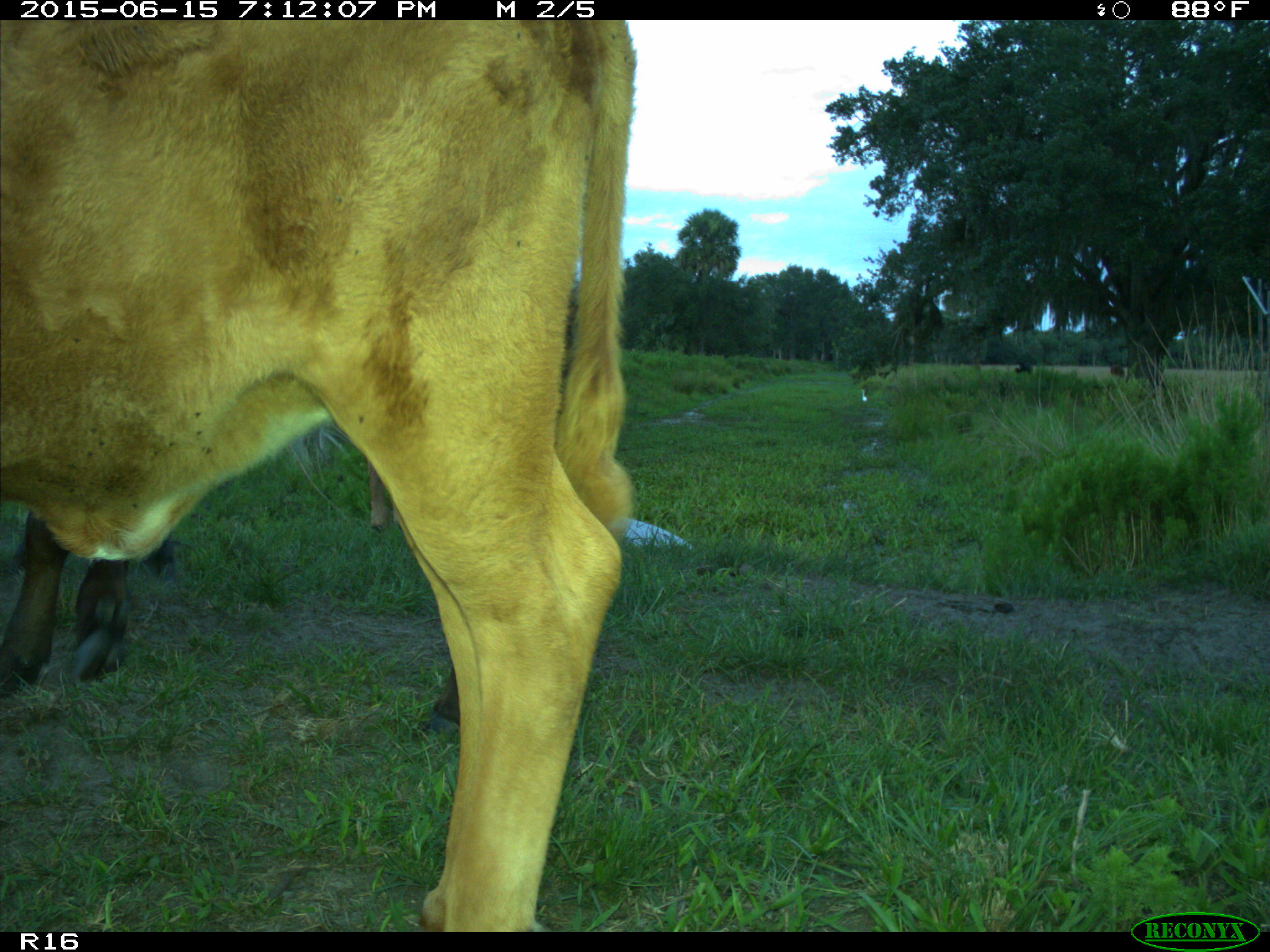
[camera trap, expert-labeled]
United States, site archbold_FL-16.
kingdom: Animalia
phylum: Chordata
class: Mammalia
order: Artiodactyla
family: Bovidae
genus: Bos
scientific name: Bos taurus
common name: domestic cow